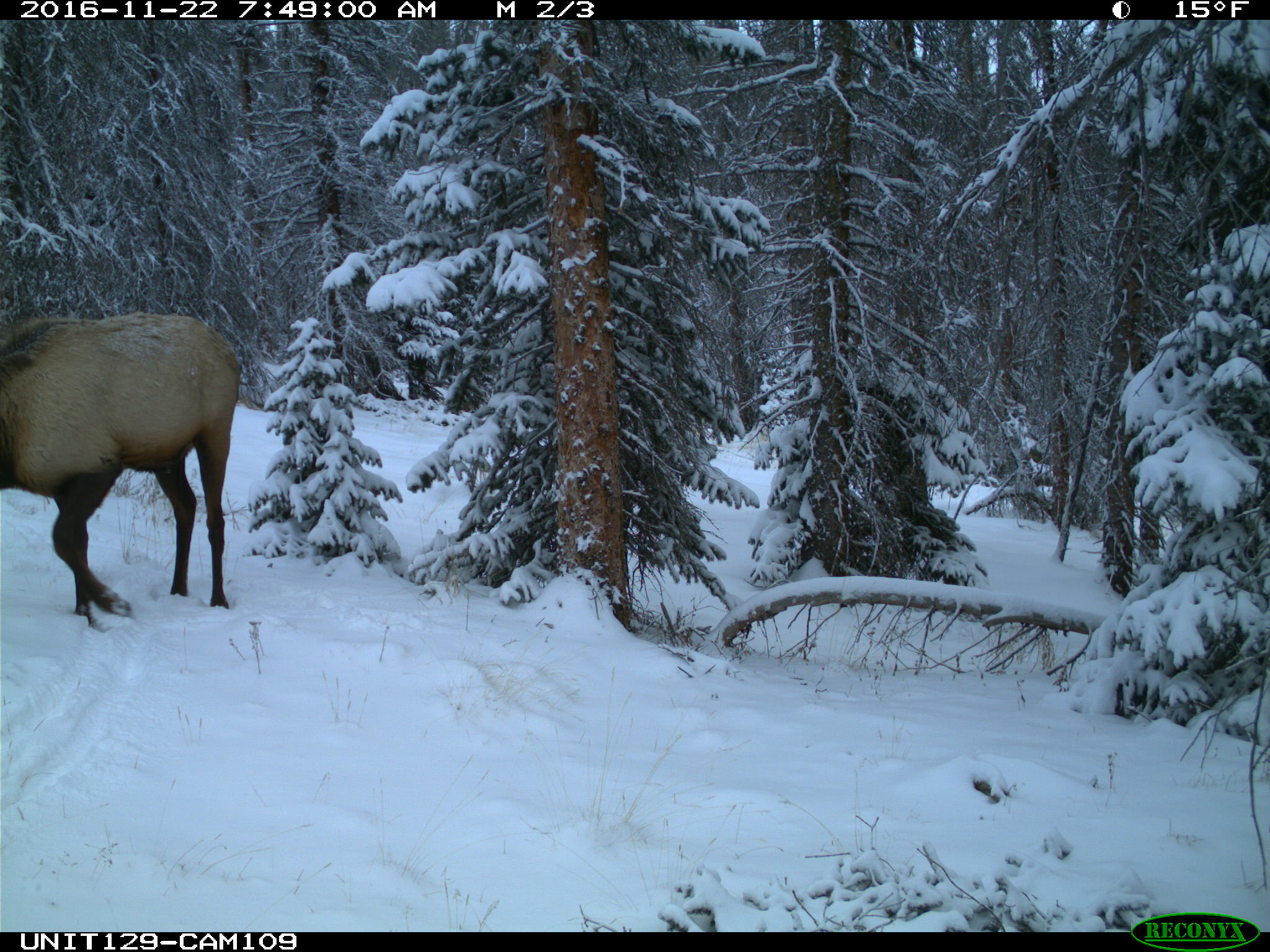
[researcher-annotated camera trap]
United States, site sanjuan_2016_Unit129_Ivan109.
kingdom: Animalia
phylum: Chordata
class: Mammalia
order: Artiodactyla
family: Cervidae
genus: Cervus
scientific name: Cervus elaphus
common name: red deer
Cervus elaphus (red deer).